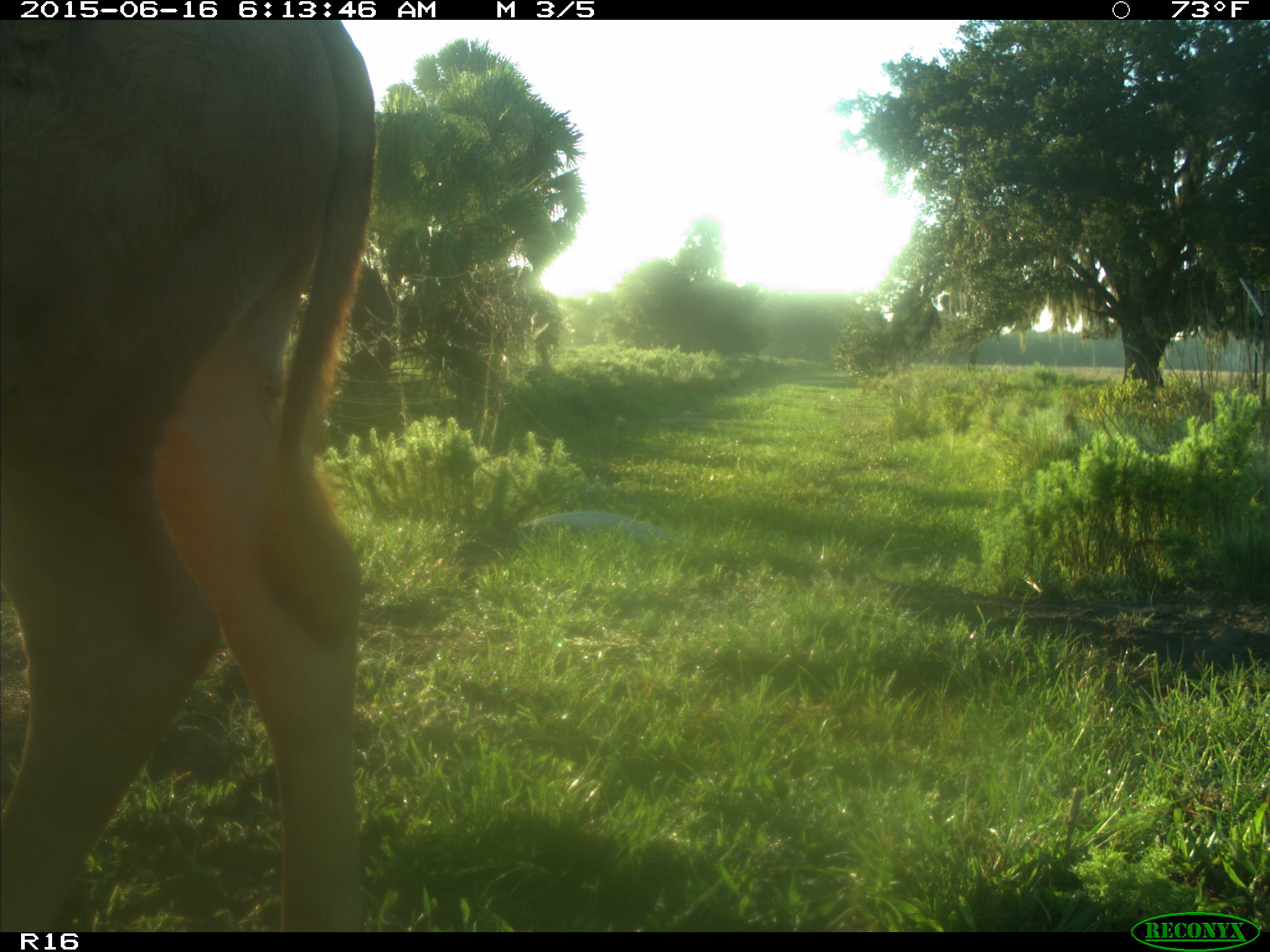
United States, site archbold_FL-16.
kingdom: Animalia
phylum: Chordata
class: Mammalia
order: Artiodactyla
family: Bovidae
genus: Bos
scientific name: Bos taurus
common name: domestic cow